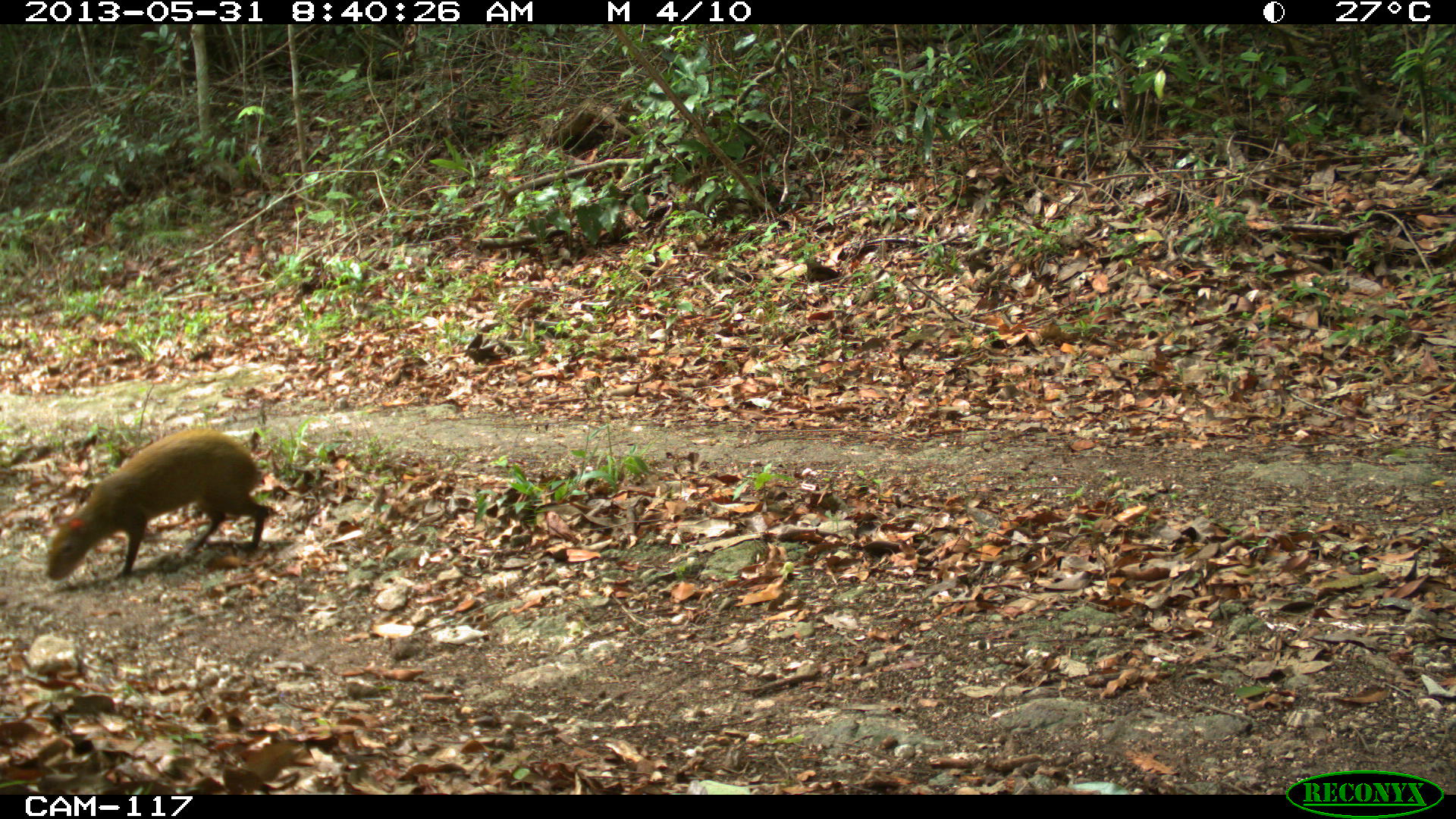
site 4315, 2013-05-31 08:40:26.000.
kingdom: Animalia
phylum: Chordata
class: Mammalia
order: Rodentia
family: Dasyproctidae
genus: Dasyprocta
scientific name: Dasyprocta punctata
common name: central american agouti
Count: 1.